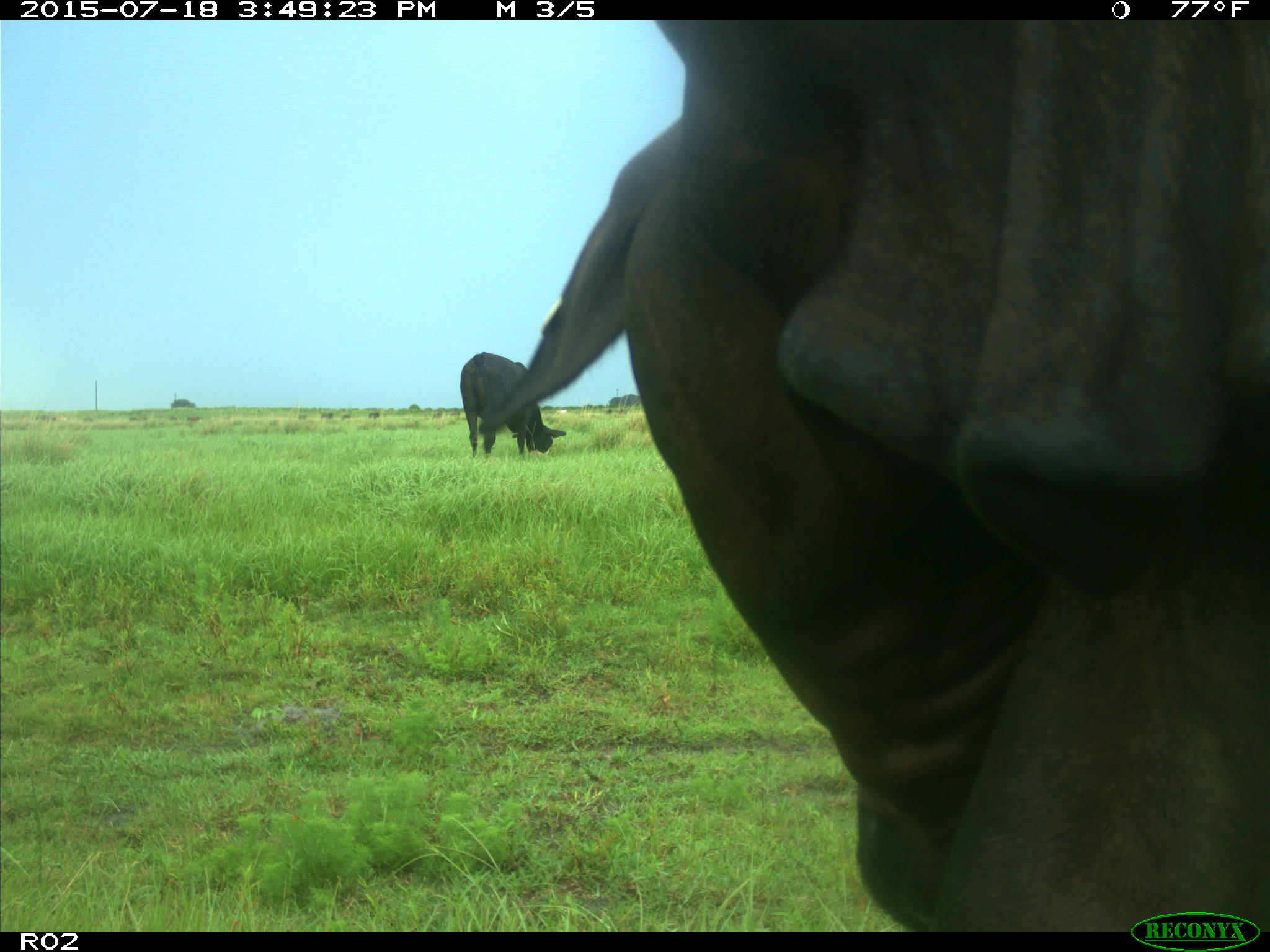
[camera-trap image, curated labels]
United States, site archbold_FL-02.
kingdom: Animalia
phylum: Chordata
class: Mammalia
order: Artiodactyla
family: Bovidae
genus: Bos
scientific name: Bos taurus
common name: domestic cow